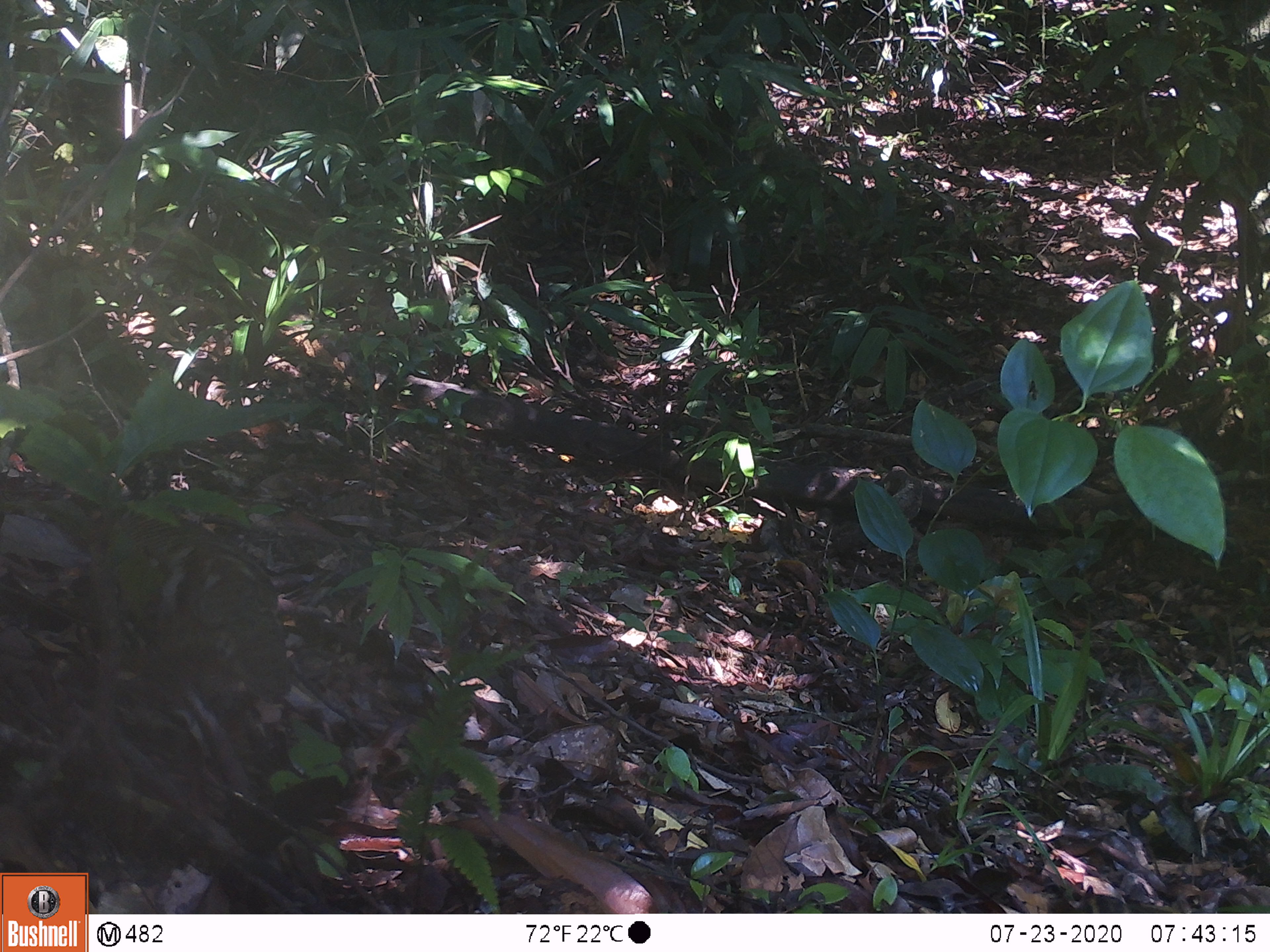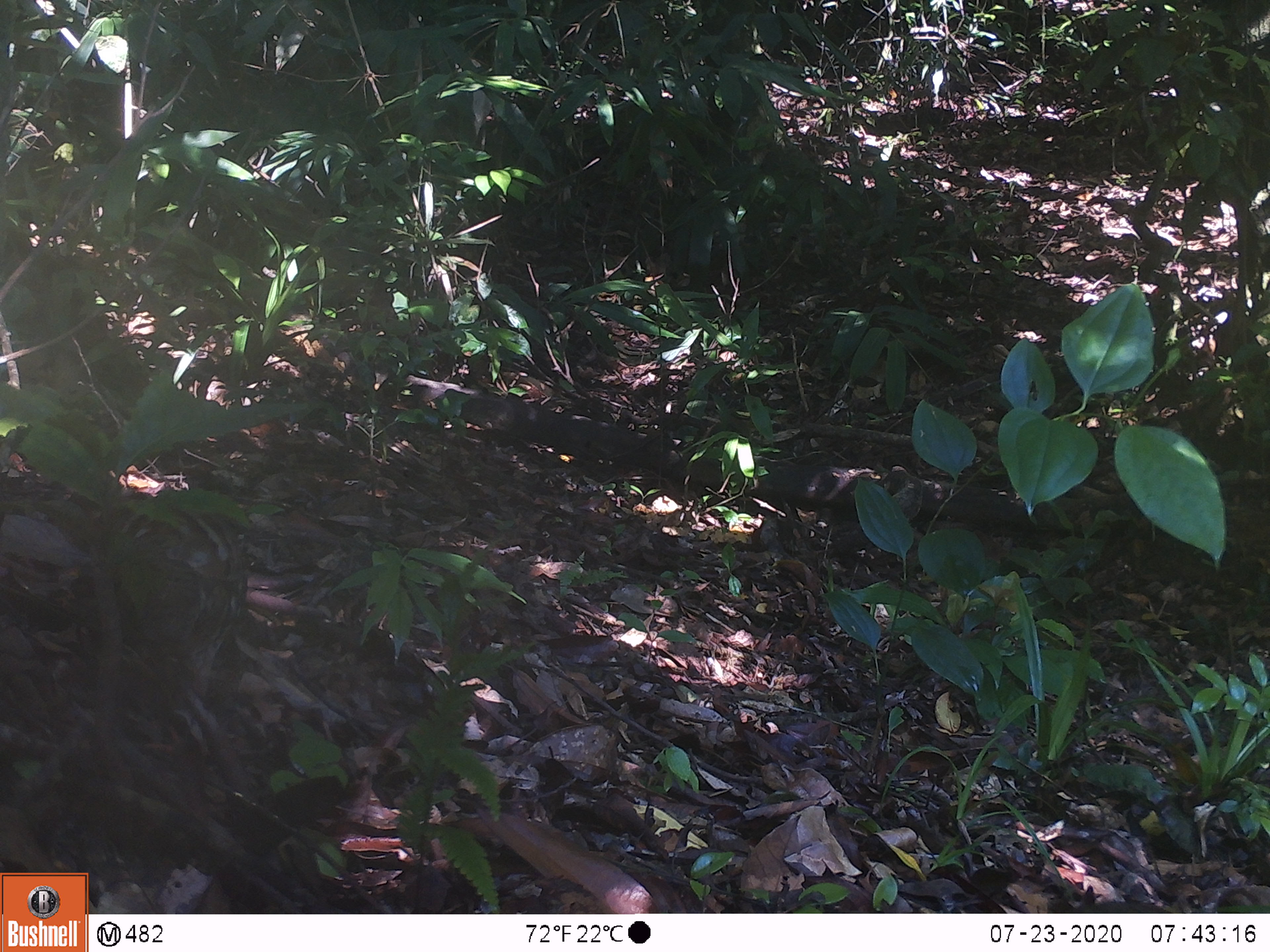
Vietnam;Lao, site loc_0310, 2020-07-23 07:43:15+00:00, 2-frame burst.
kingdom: Animalia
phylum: Chordata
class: Aves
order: Galliformes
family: Phasianidae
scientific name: Phasianidae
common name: partridge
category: unidentified partridge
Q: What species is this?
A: Unidentified partridge (partridge) (Phasianidae).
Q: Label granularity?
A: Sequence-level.